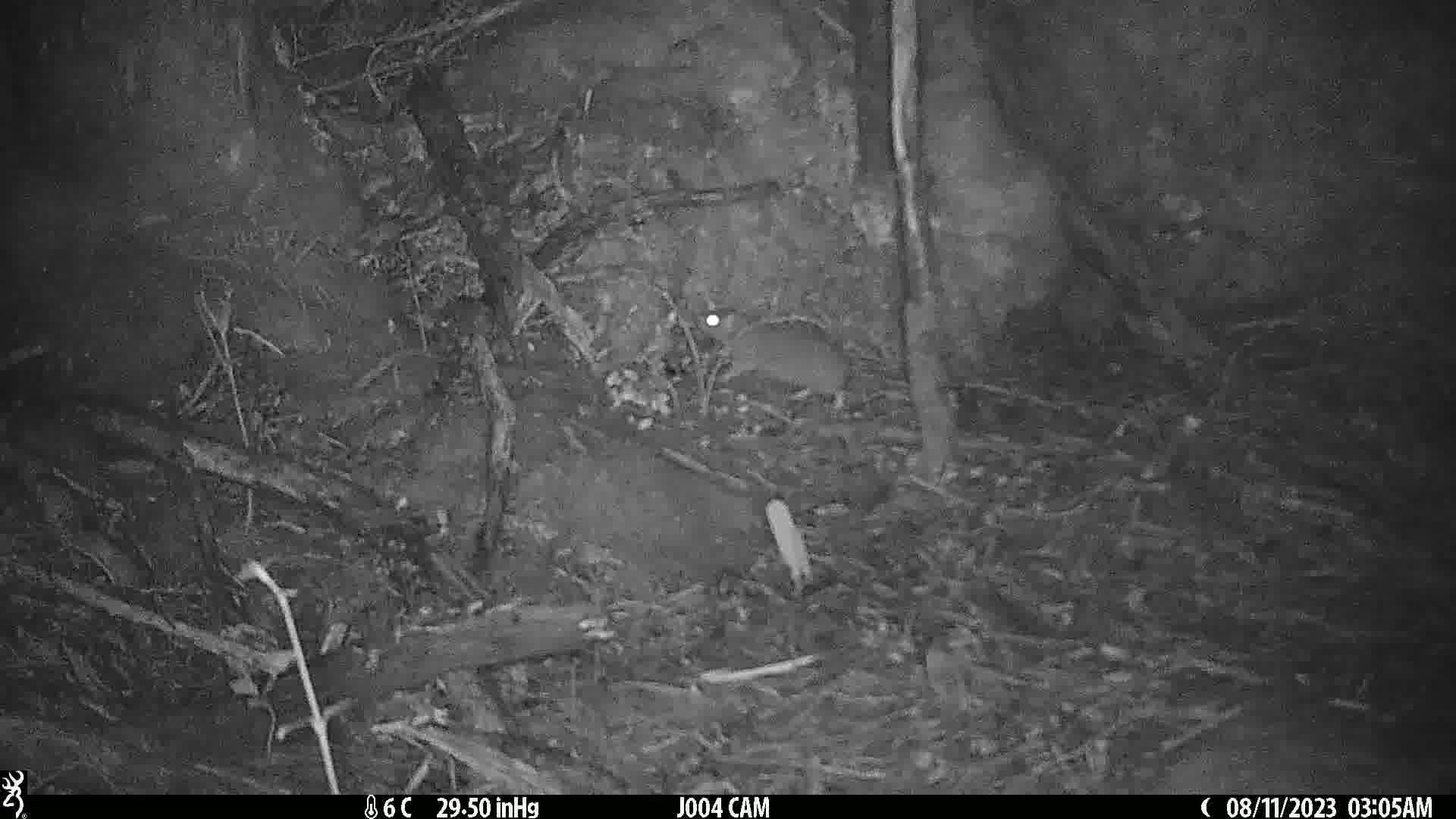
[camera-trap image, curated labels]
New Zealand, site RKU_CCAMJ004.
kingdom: Animalia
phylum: Chordata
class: Mammalia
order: Rodentia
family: Muridae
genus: Rattus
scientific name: Rattus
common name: rat